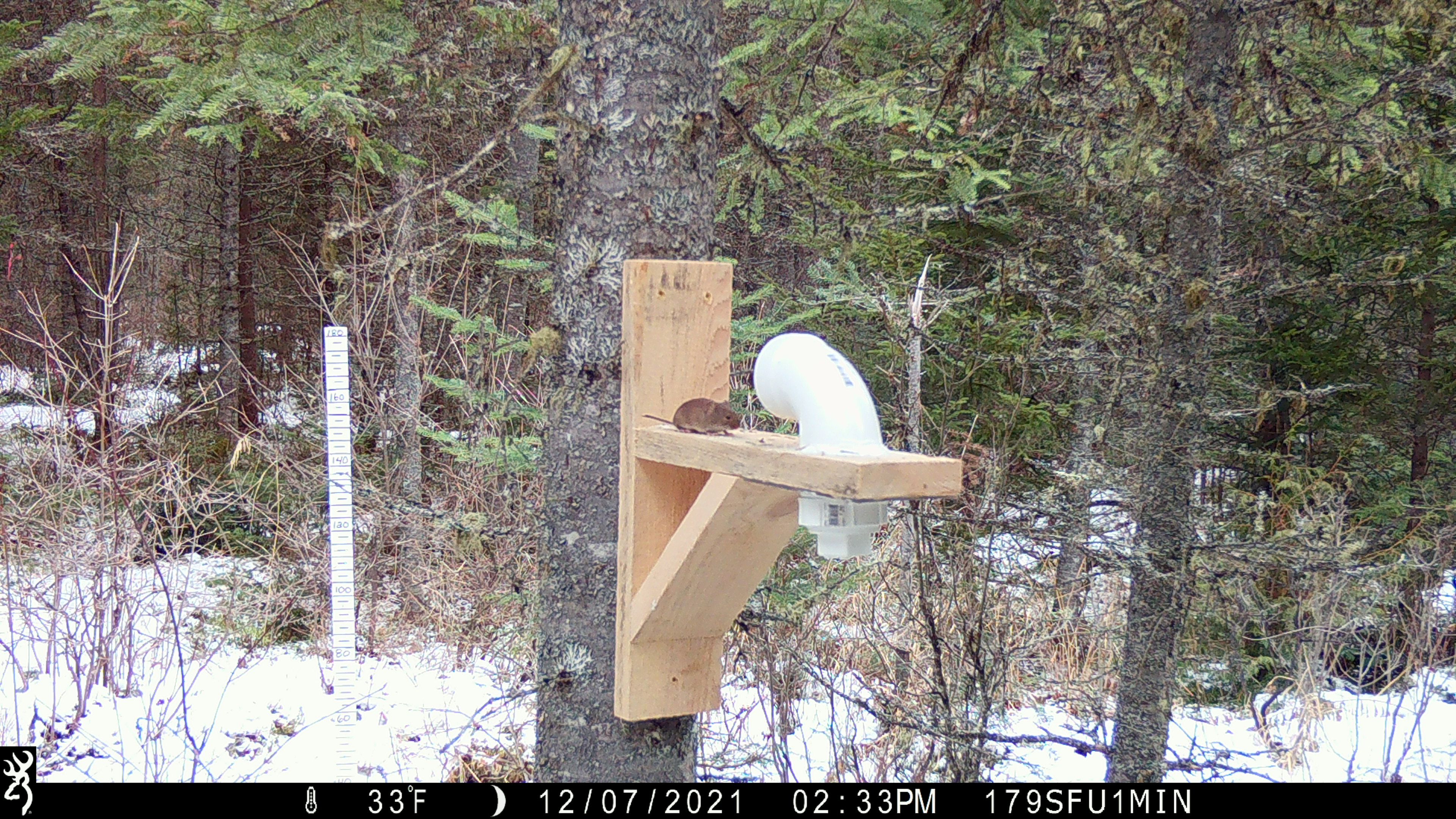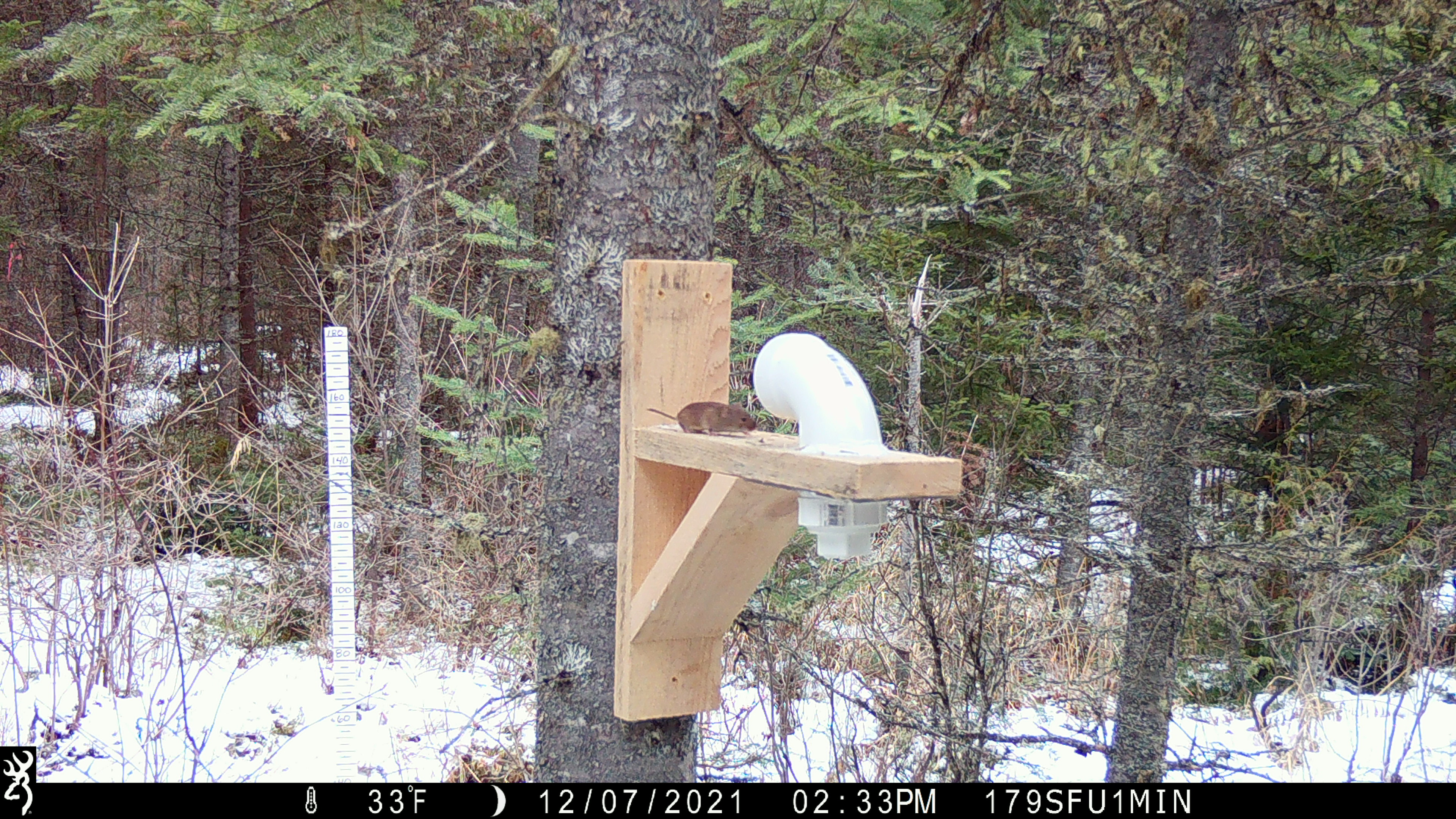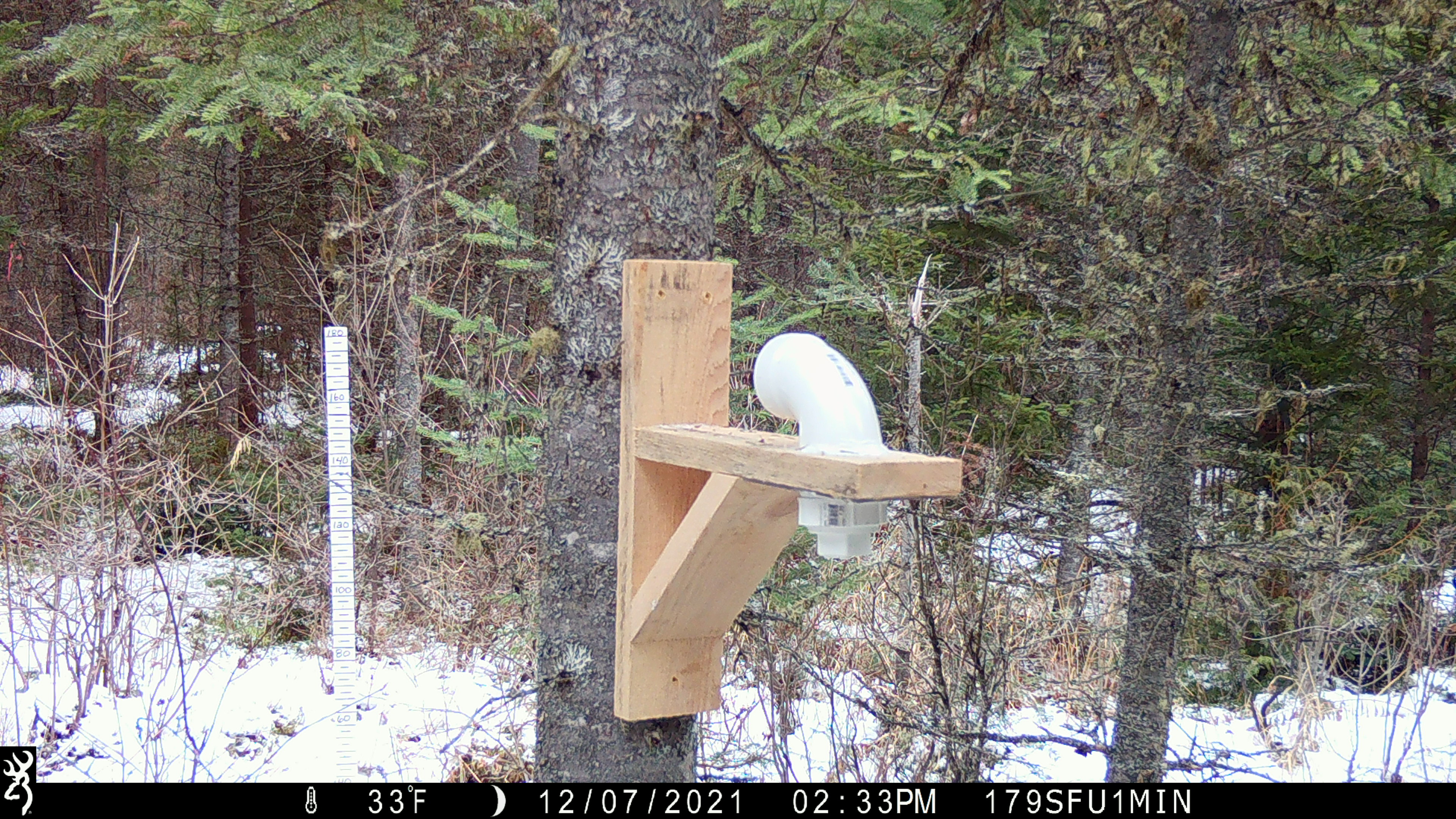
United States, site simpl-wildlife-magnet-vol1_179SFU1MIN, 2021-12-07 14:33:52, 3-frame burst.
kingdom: Animalia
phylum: Chordata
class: Mammalia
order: Rodentia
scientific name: Rodentia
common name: mouse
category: mouse sp.